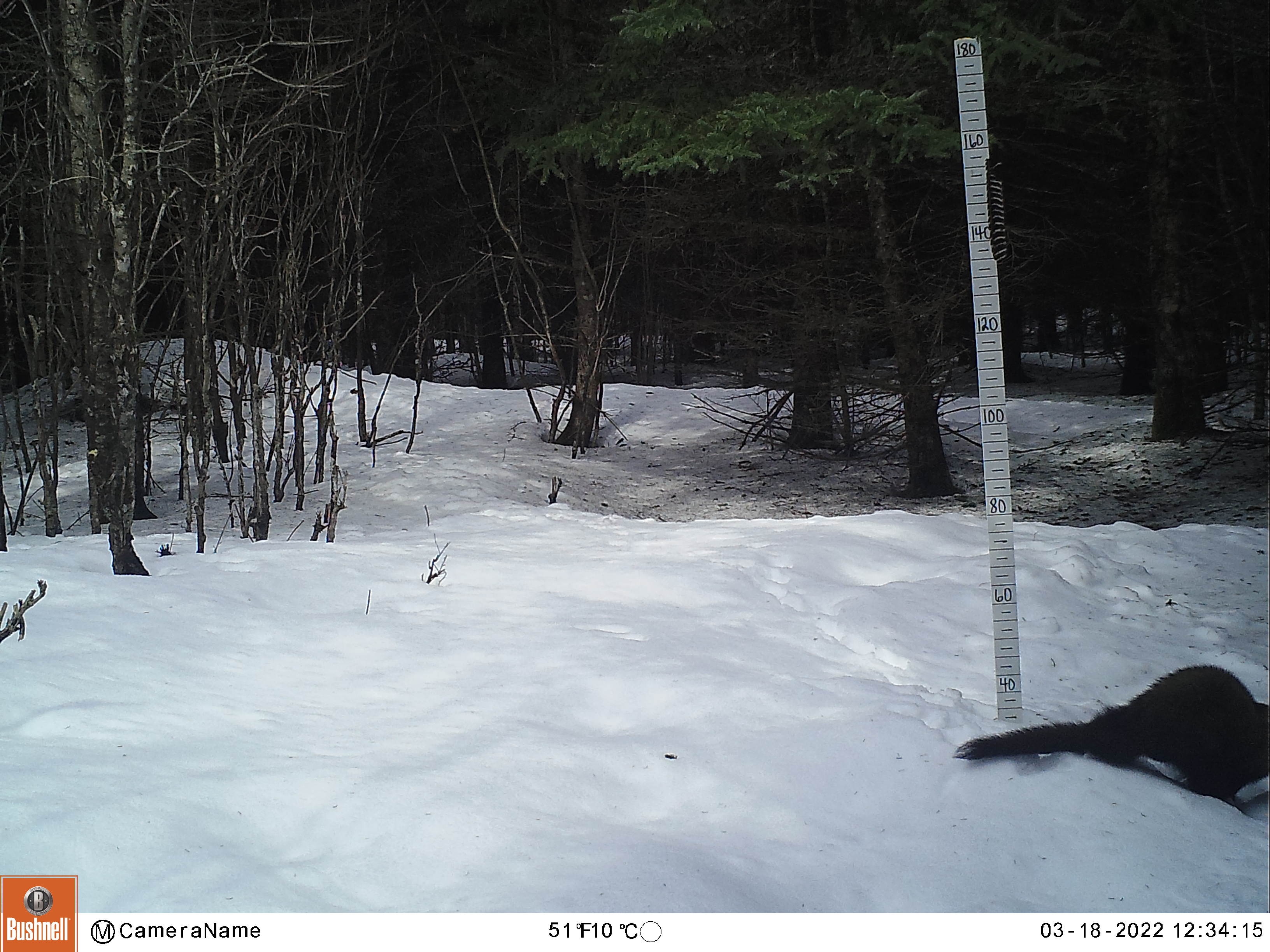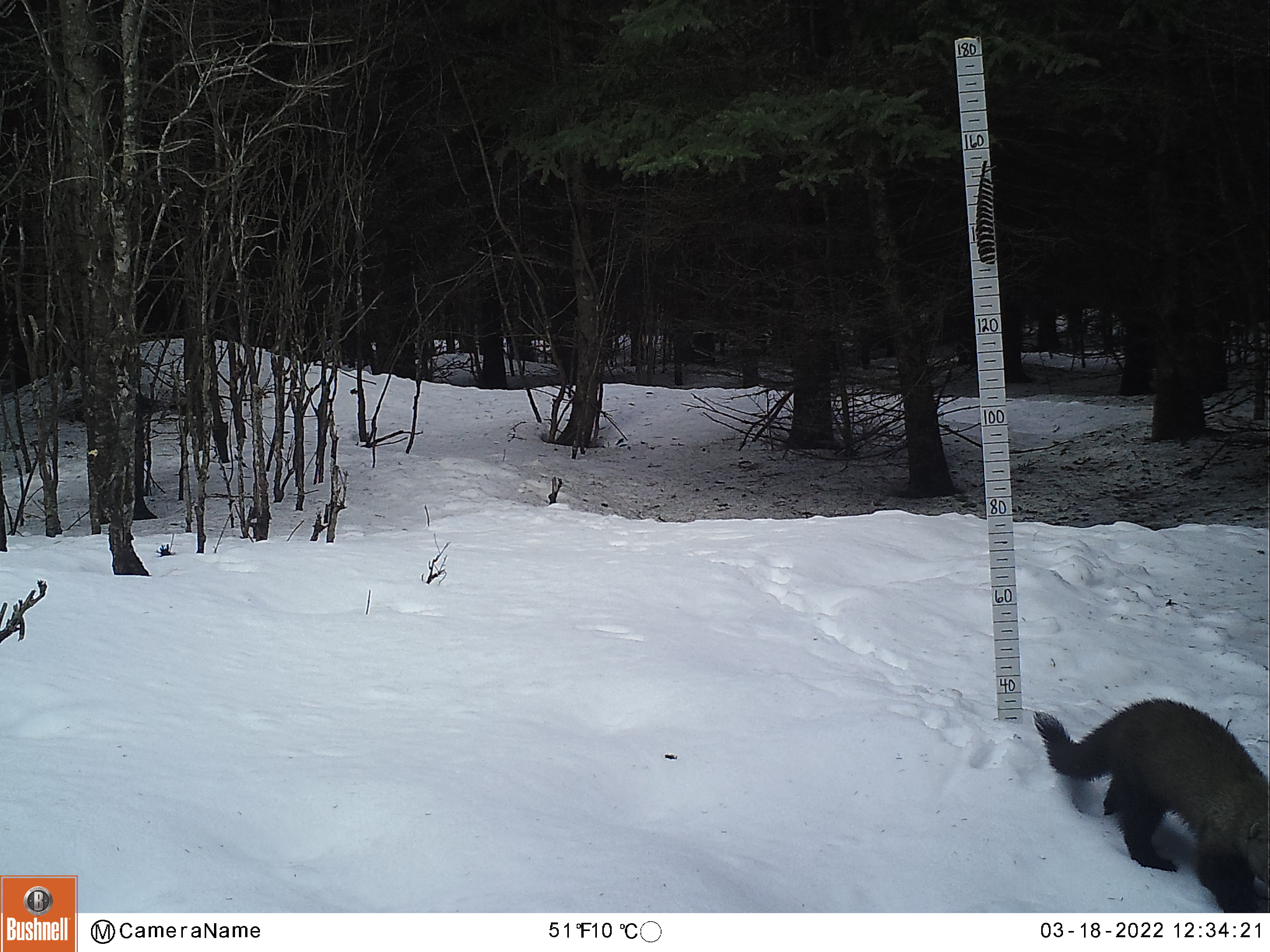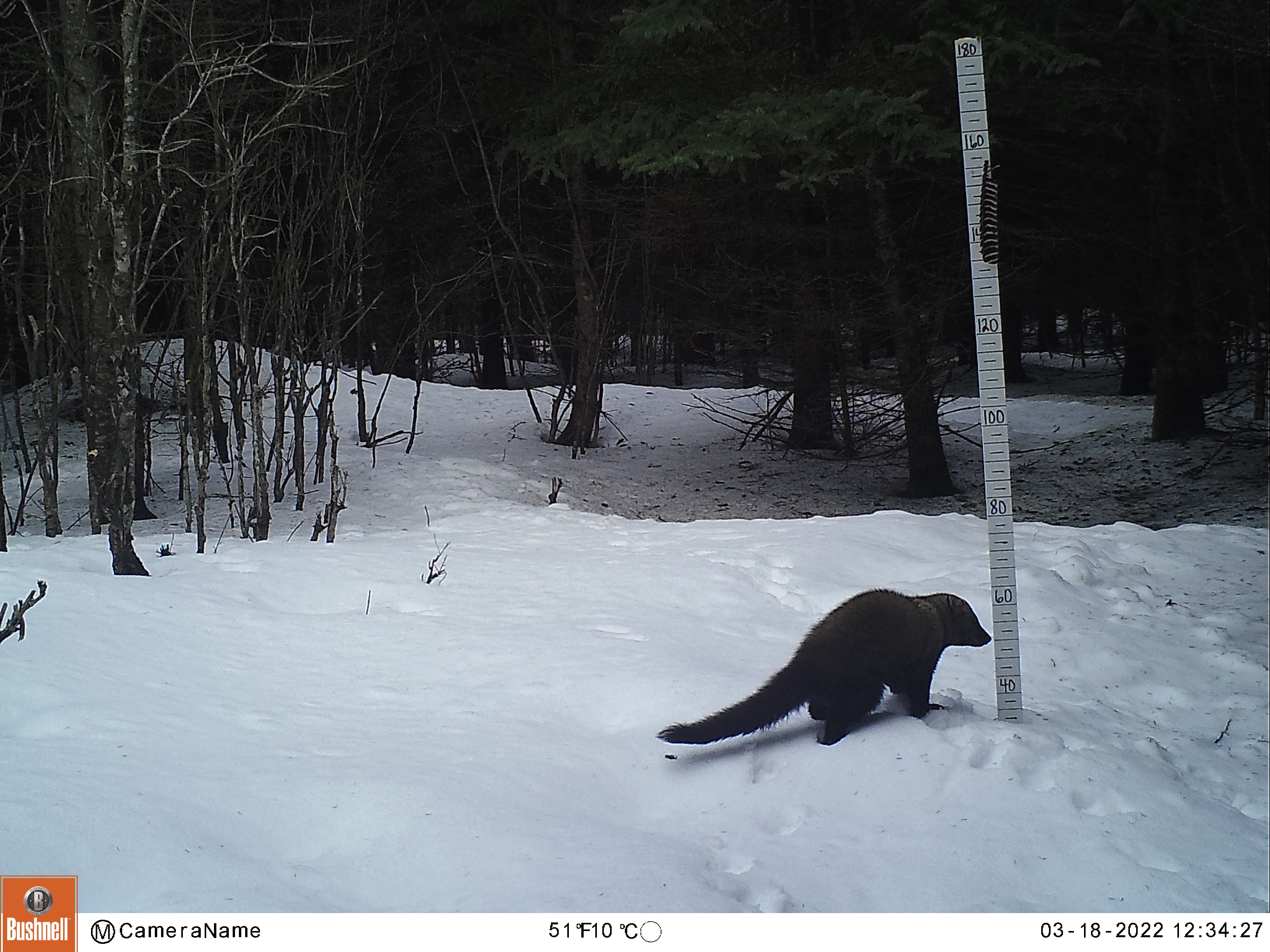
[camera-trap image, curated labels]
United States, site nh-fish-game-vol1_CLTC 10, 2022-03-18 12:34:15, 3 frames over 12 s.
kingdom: Animalia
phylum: Chordata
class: Mammalia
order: Carnivora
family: Mustelidae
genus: Pekania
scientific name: Pekania pennanti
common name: fisher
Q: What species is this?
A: Fisher (Pekania pennanti).